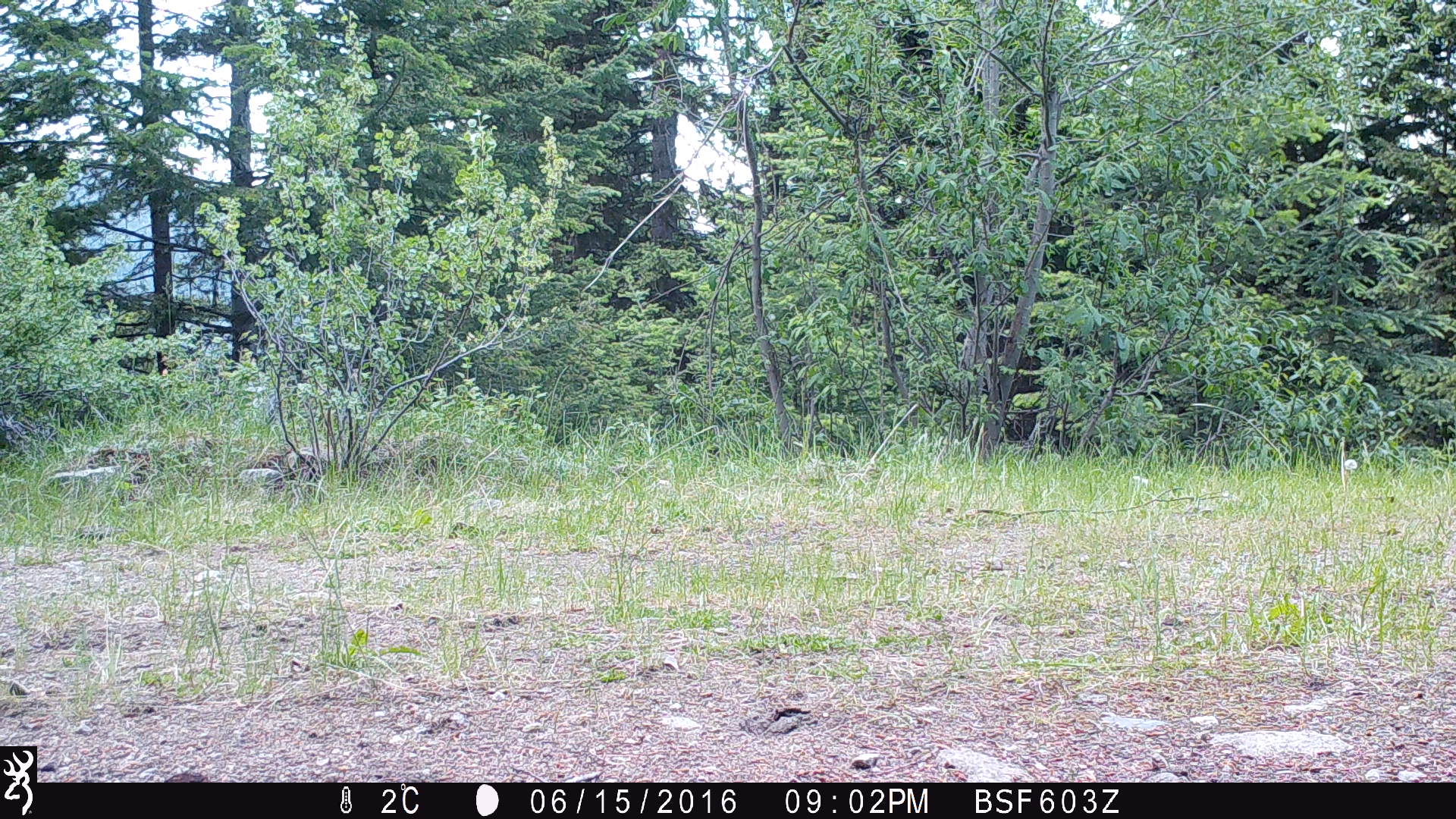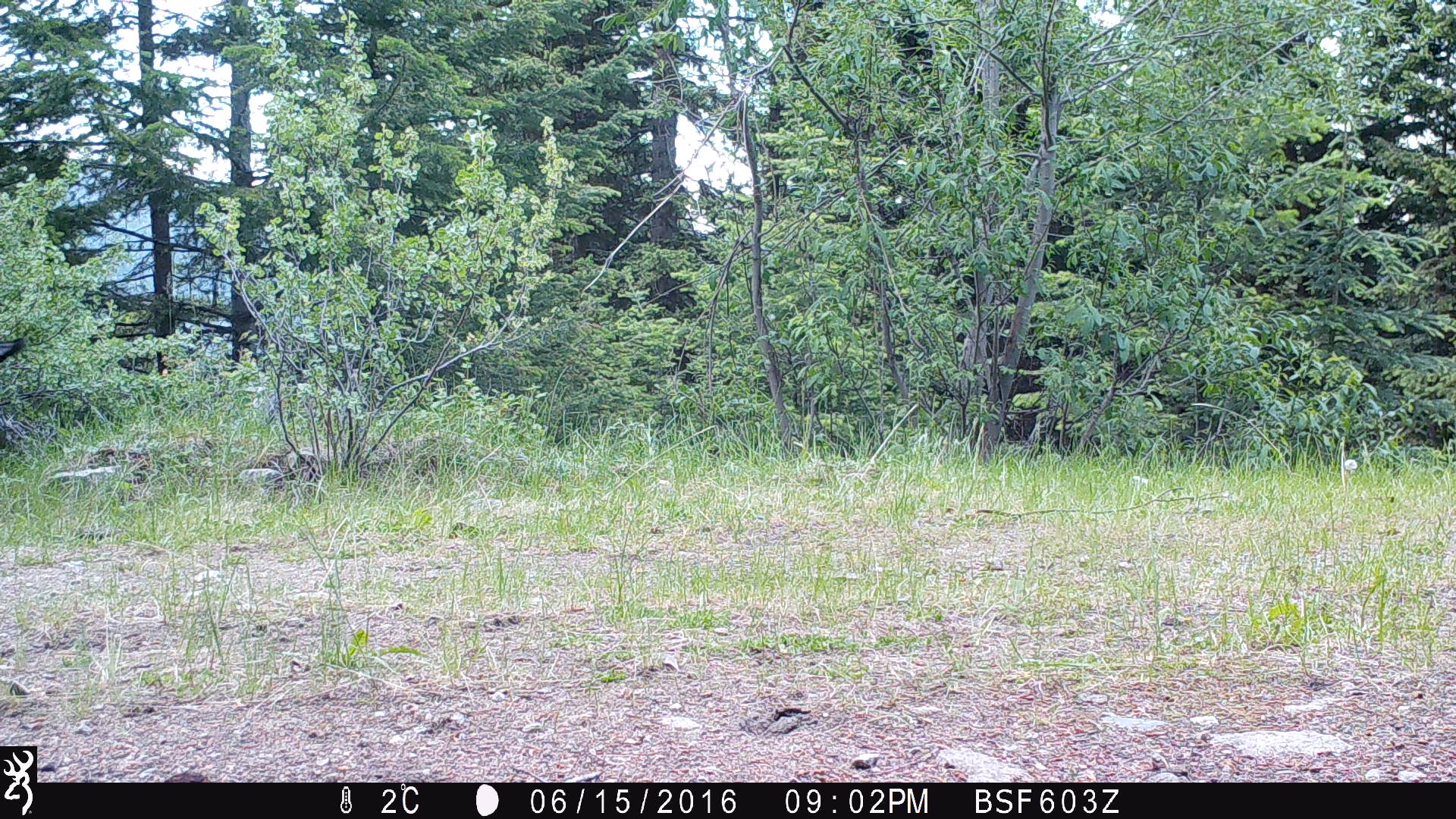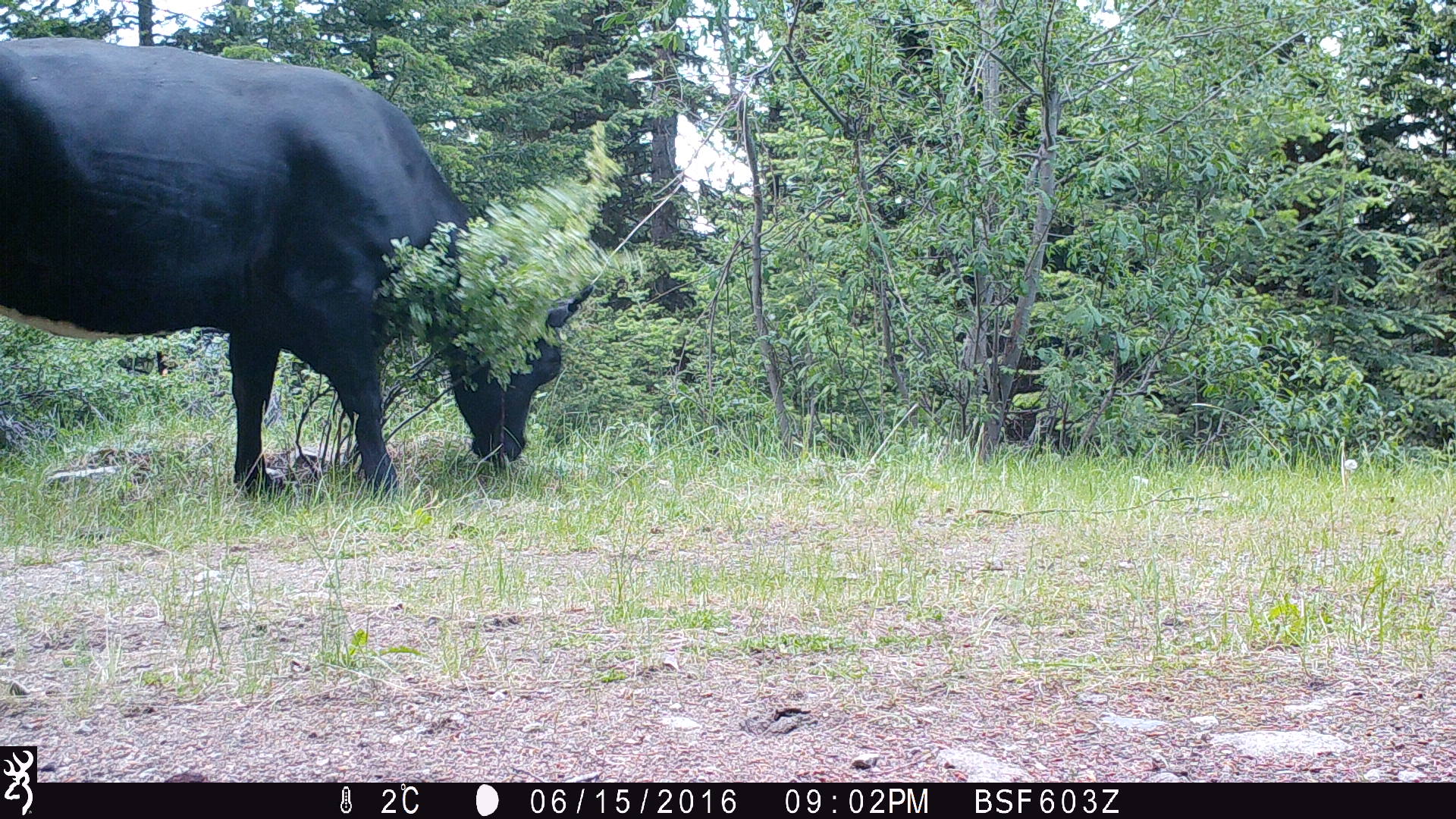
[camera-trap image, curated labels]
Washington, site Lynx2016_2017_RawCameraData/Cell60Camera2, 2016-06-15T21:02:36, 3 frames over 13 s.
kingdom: Animalia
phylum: Chordata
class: Mammalia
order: Artiodactyla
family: Bovidae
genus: Bos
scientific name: Bos taurus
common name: domestic cattle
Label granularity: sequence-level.